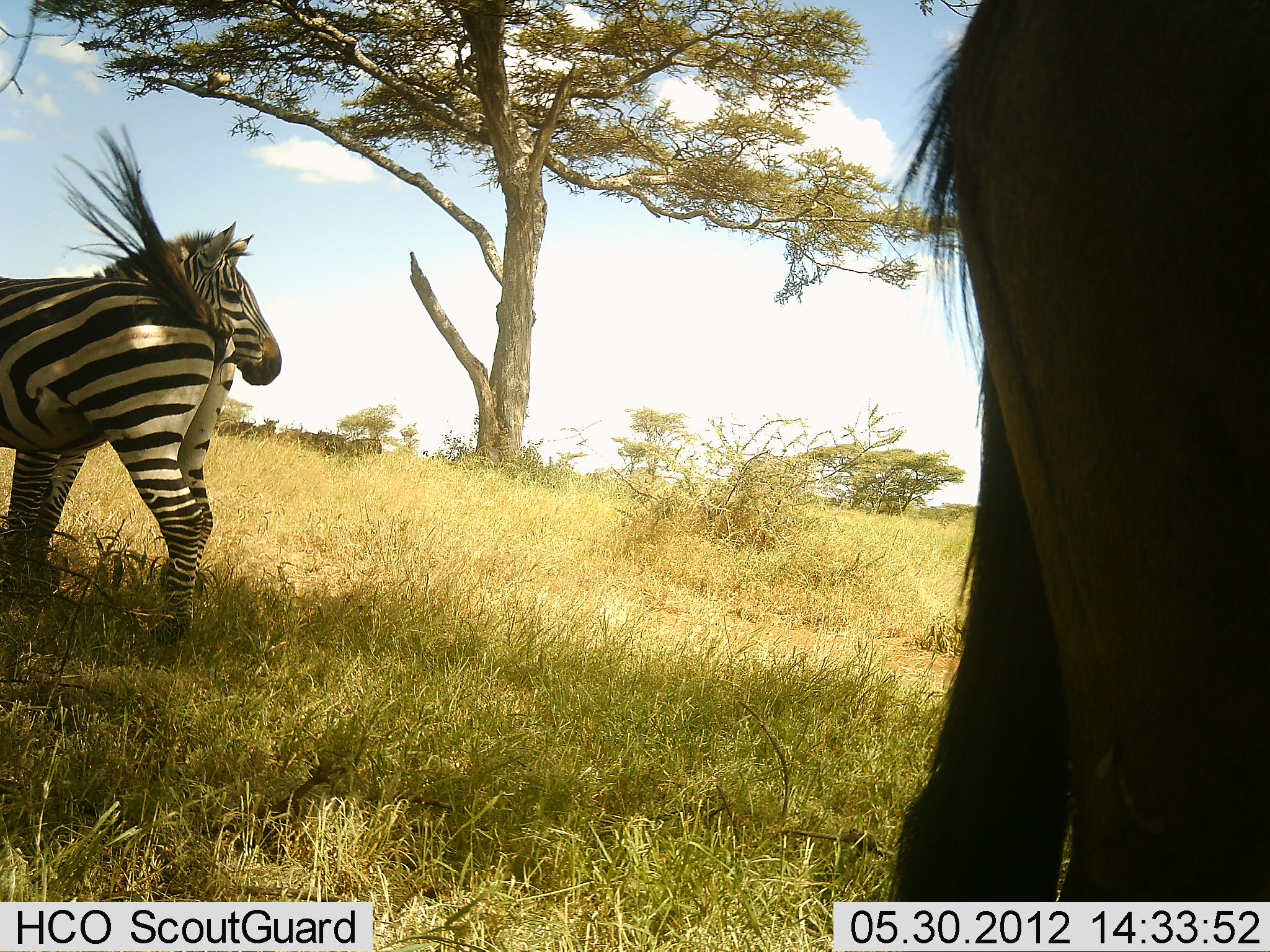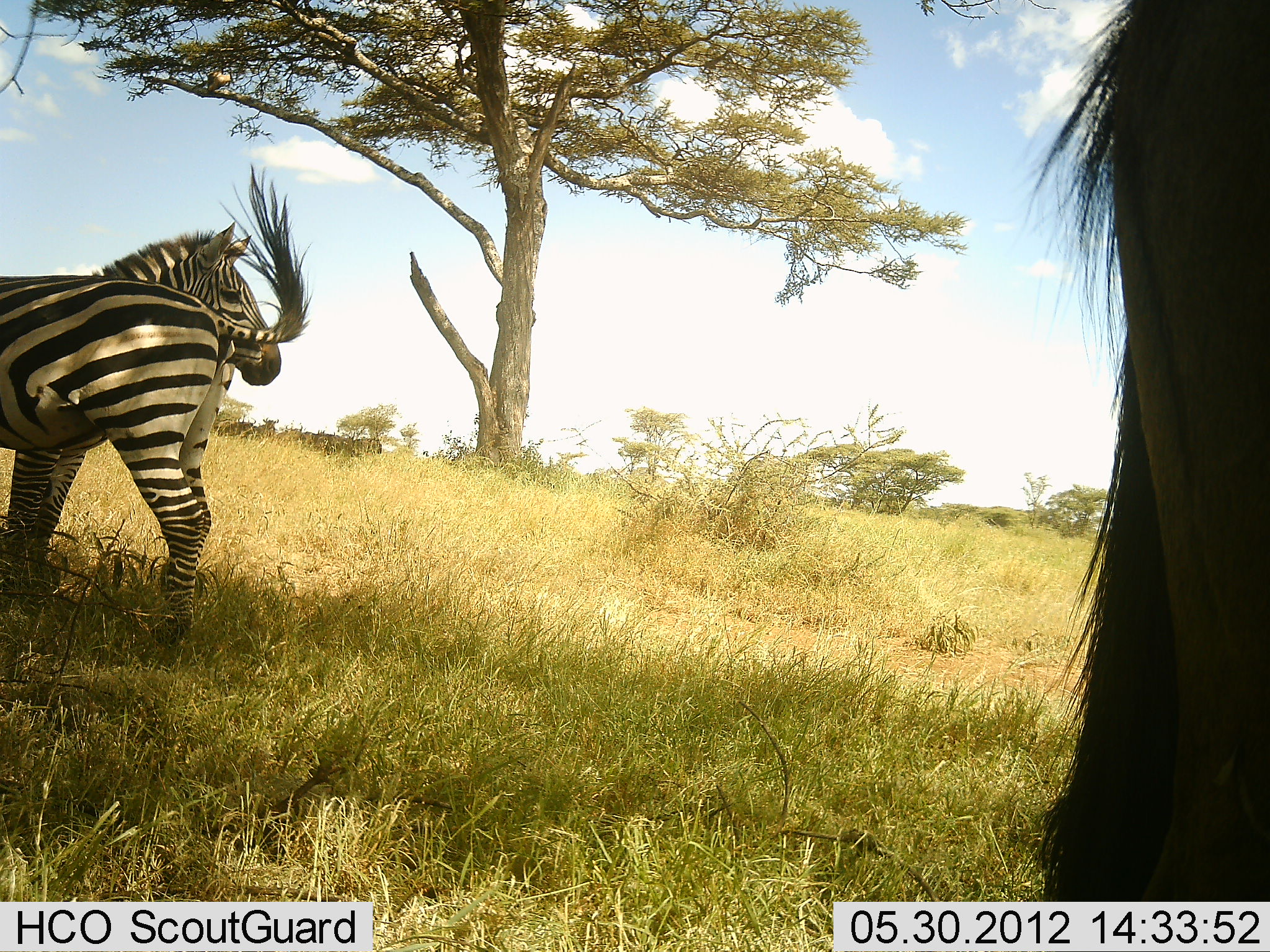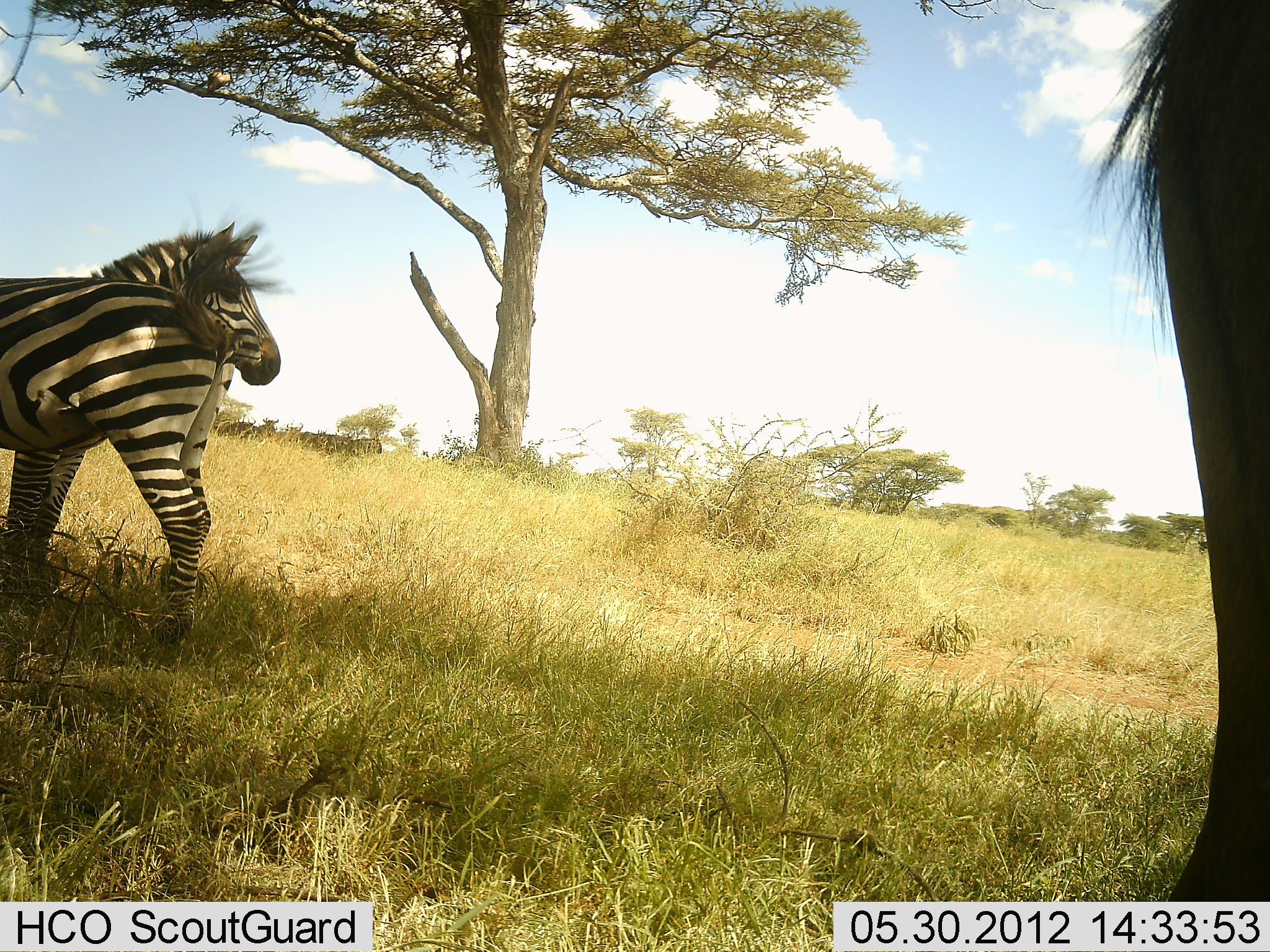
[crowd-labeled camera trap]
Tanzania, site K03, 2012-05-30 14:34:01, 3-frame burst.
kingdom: Animalia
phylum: Chordata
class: Mammalia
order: Artiodactyla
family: Bovidae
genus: Connochaetes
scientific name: Connochaetes taurinus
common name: blue wildebeest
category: wildebeest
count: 1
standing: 100%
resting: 0%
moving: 0%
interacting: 0%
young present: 0%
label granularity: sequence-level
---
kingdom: Animalia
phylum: Chordata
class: Mammalia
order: Perissodactyla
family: Equidae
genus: Equus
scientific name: Equus quagga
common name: plains zebra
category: zebra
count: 2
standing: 84%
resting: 5%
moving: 5%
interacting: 32%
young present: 0%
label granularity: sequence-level